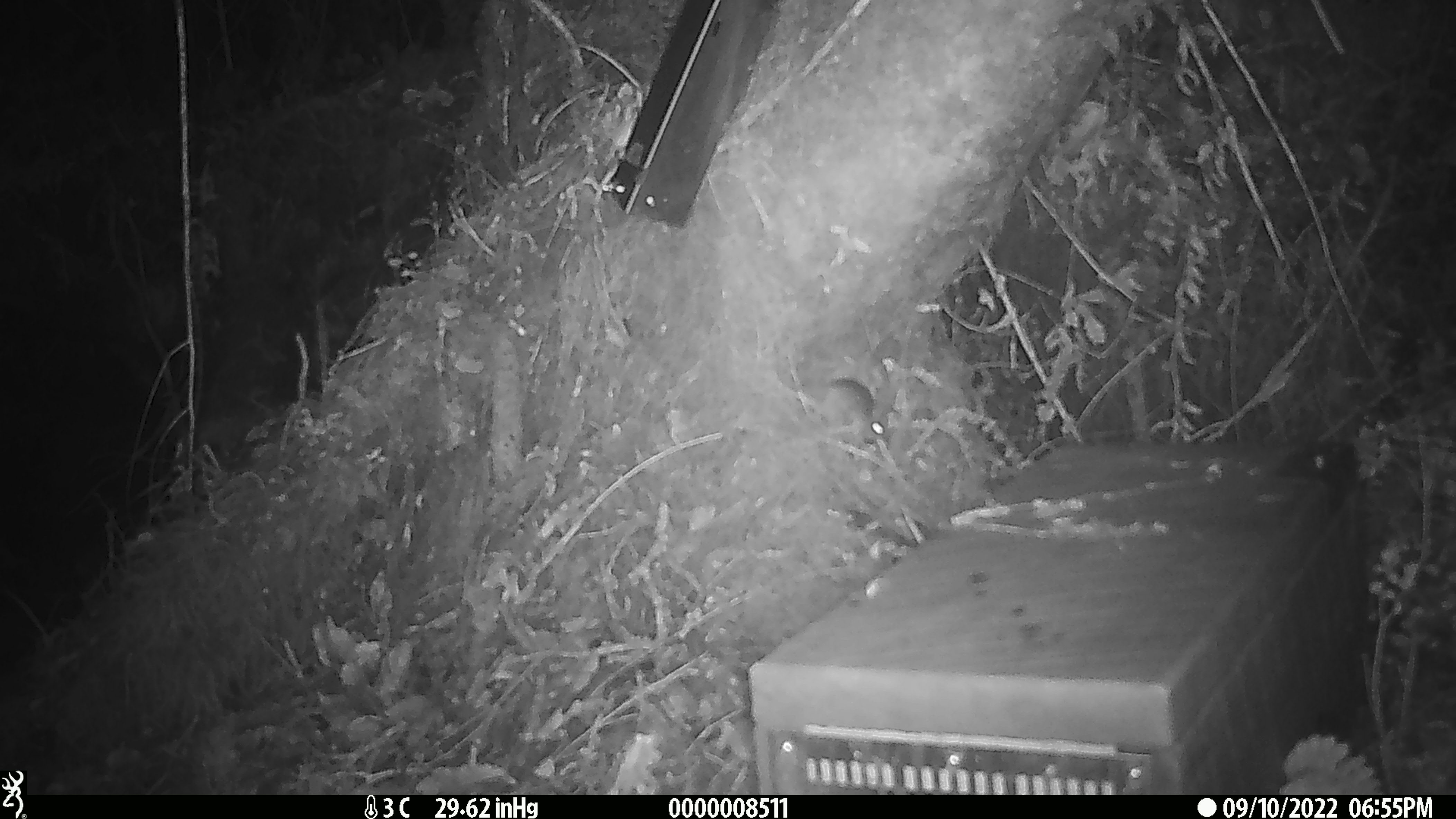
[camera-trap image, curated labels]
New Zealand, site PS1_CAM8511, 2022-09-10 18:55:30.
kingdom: Animalia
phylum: Chordata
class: Mammalia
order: Rodentia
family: Muridae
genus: Mus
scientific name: Mus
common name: mouse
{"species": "mouse (Mus)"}